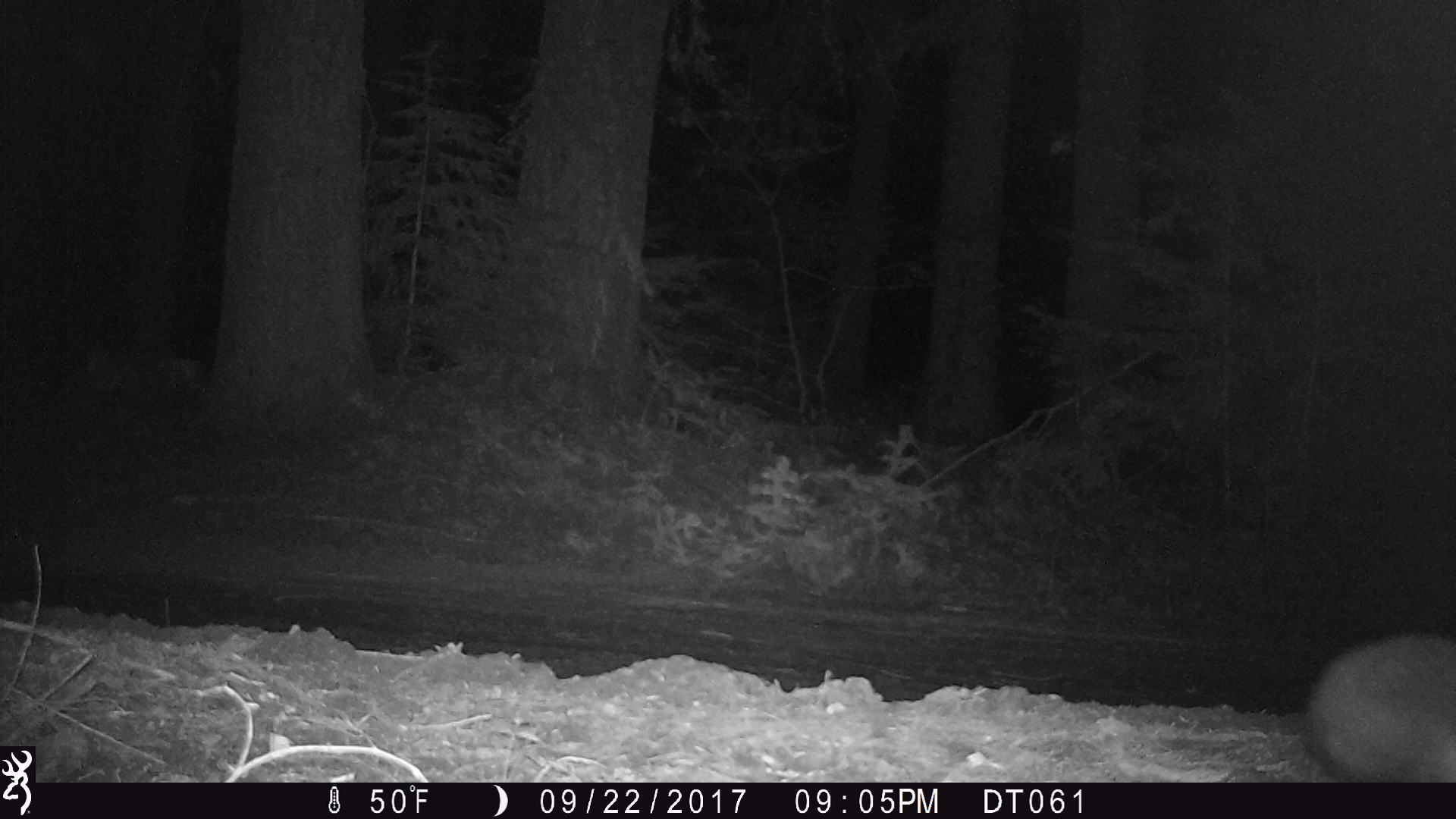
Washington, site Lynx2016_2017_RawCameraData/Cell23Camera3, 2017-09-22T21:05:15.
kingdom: Animalia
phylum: Chordata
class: Mammalia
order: Lagomorpha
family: Leporidae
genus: Lepus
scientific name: Lepus americanus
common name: snowshoe hare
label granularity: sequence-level